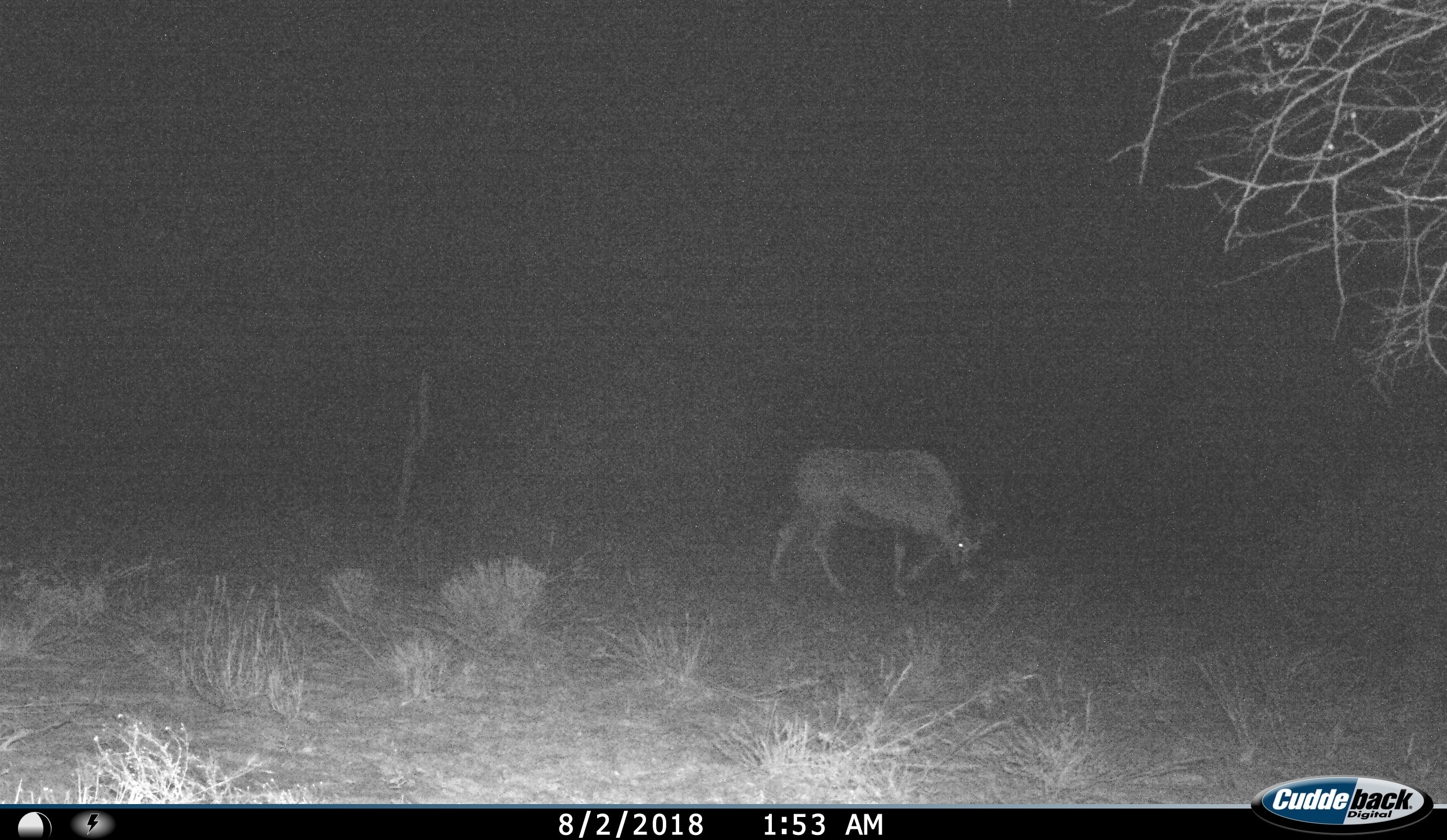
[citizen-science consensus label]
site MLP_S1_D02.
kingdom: Animalia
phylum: Chordata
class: Mammalia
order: Artiodactyla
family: Bovidae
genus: Oryx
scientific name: Oryx gazella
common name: gemsbok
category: oryx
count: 1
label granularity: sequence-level